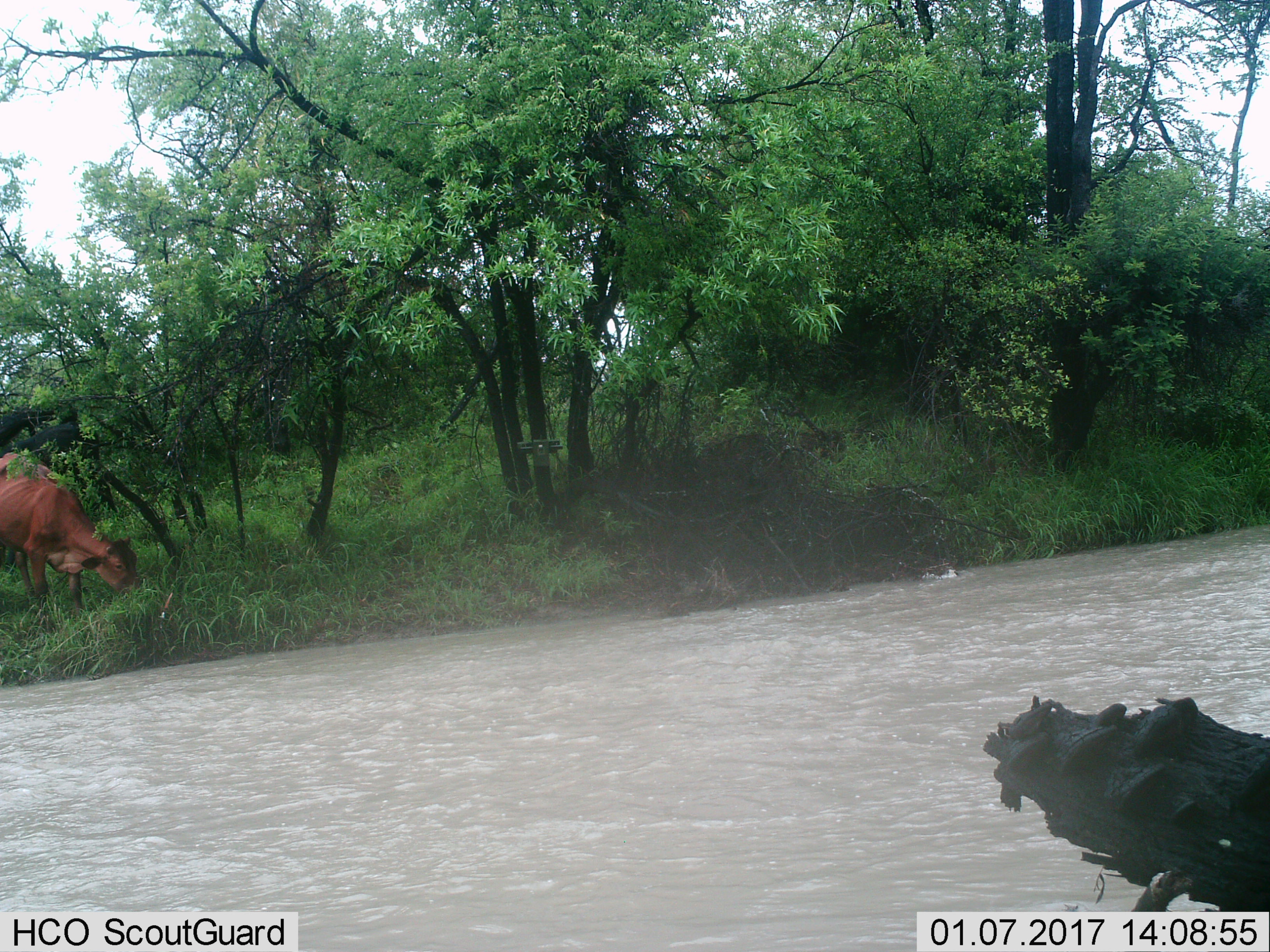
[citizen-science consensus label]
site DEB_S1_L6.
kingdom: Animalia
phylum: Chordata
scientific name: Vertebrata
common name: domestic animal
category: domesticanimal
Domesticanimal (domestic animal) (Vertebrata), count 2. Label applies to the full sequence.